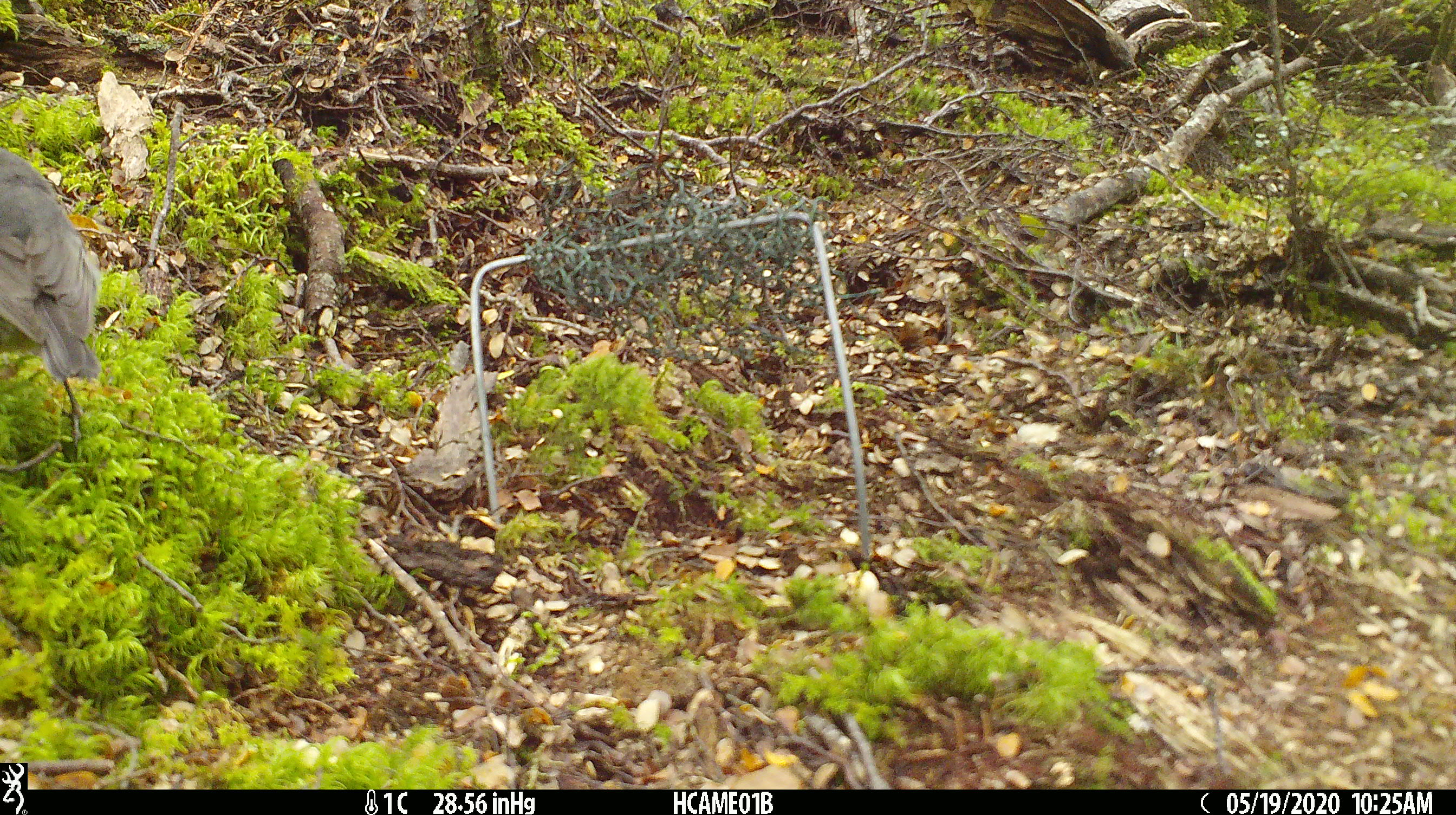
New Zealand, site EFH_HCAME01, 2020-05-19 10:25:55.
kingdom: Animalia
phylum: Chordata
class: Aves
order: Passeriformes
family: Petroicidae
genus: Petroica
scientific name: Petroica australis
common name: new zealand robin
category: robin